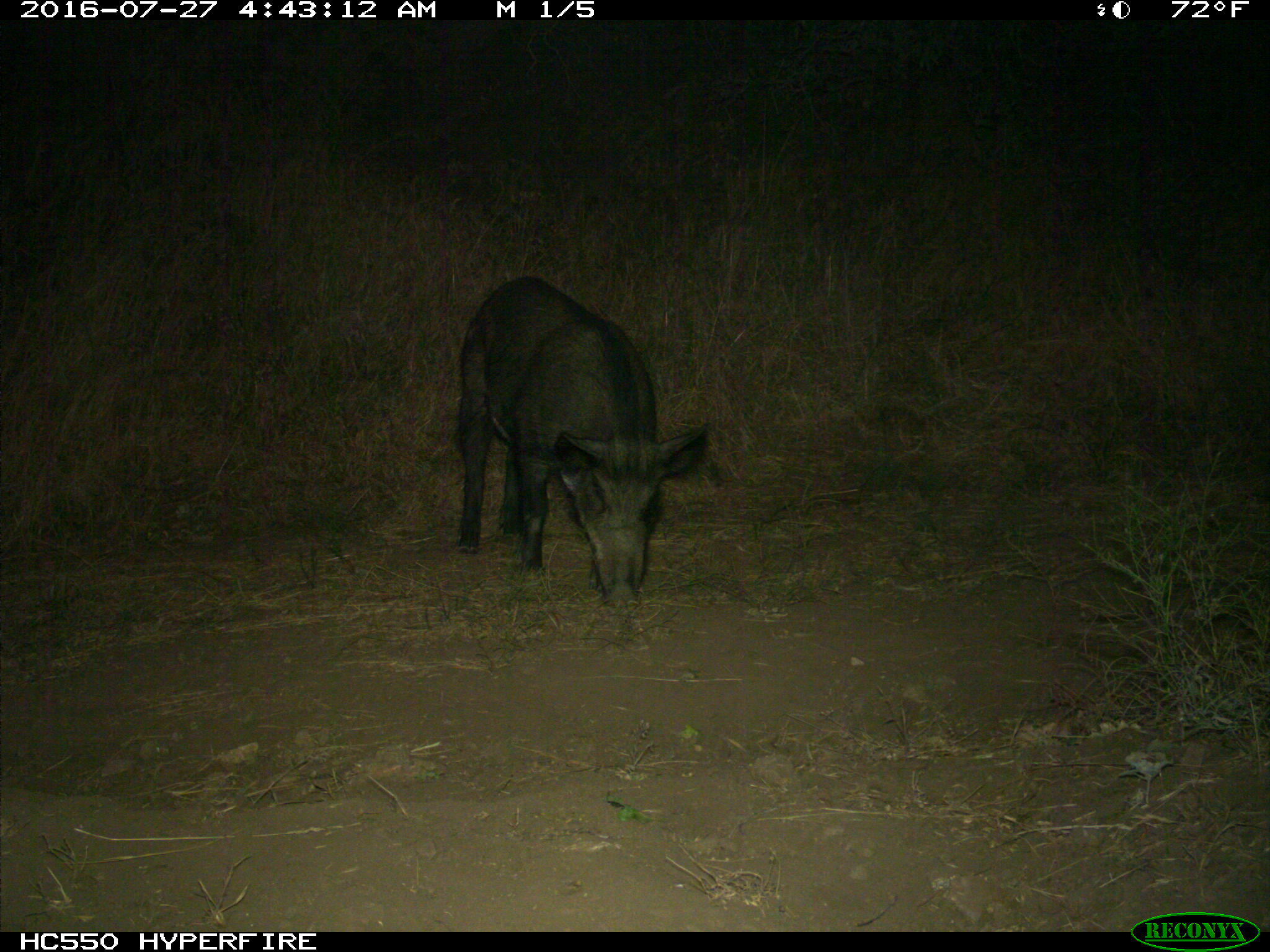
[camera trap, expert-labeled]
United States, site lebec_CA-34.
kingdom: Animalia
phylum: Chordata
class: Mammalia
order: Artiodactyla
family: Suidae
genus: Sus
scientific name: Sus scrofa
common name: wild boar